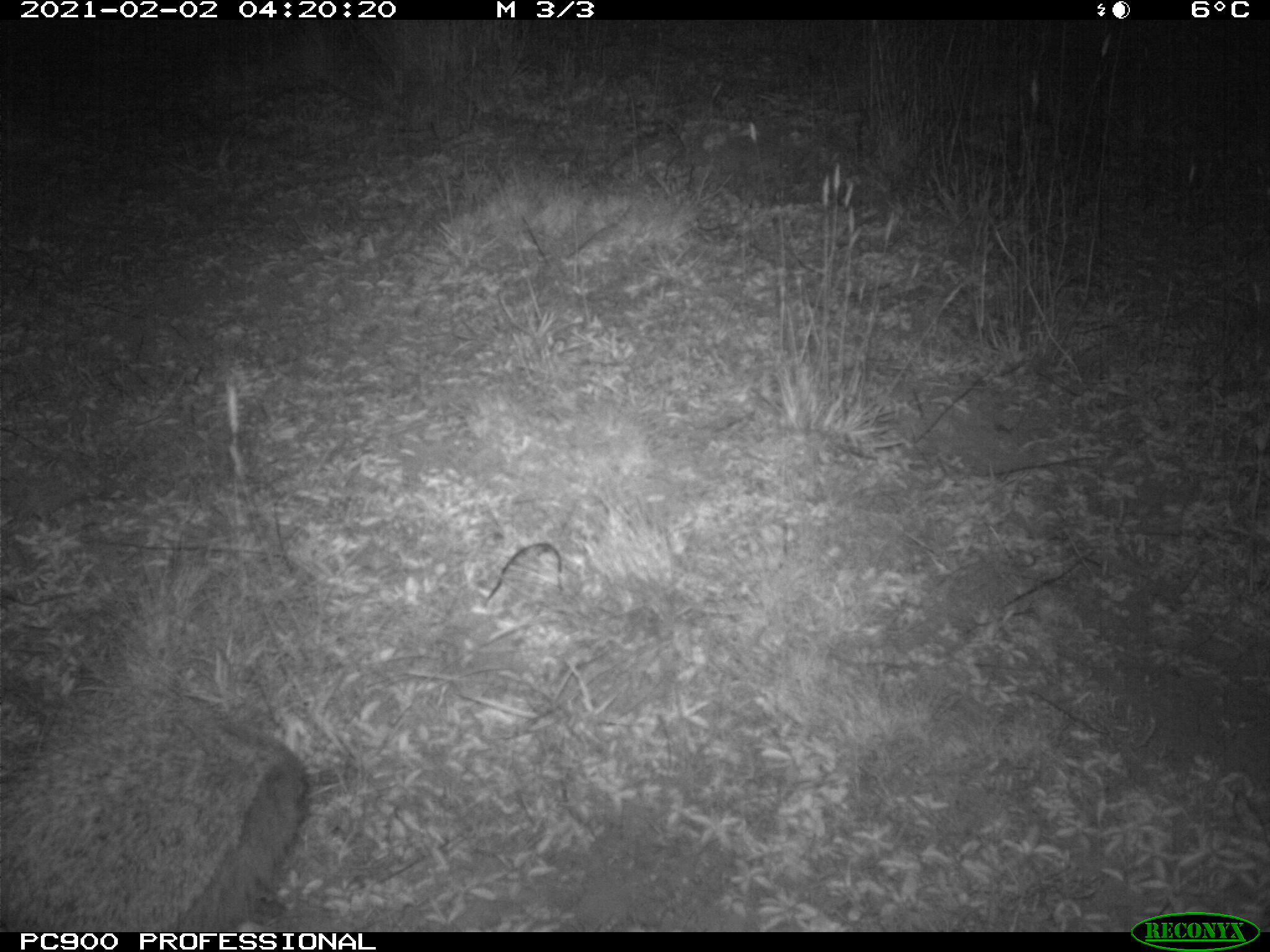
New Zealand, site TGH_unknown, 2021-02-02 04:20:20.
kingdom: Animalia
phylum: Chordata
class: Mammalia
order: Eulipotyphla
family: Erinaceidae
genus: Erinaceus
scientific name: Erinaceus europaeus europaeus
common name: european hedgehog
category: hedgehog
Hedgehog (european hedgehog) (Erinaceus europaeus europaeus).